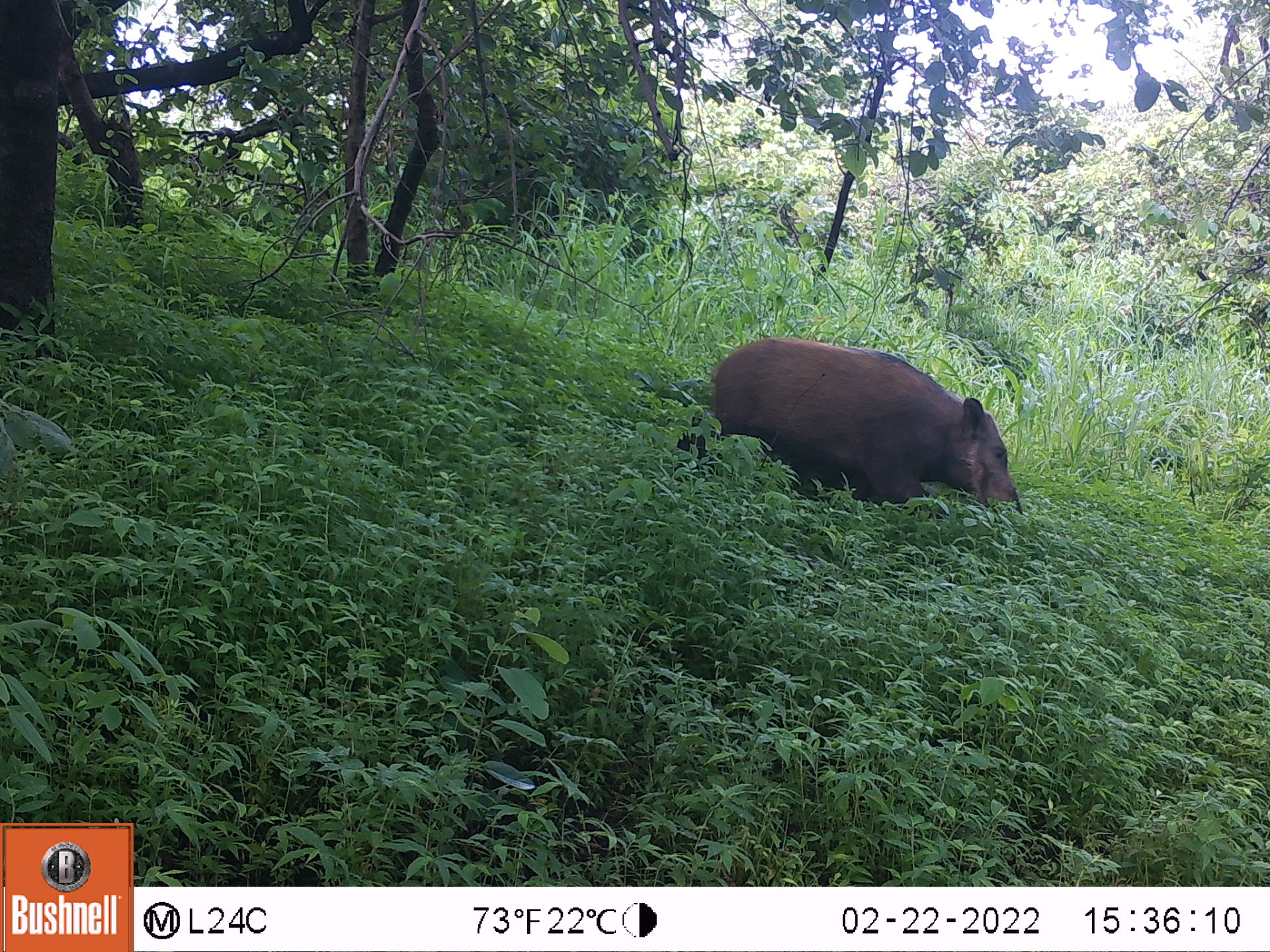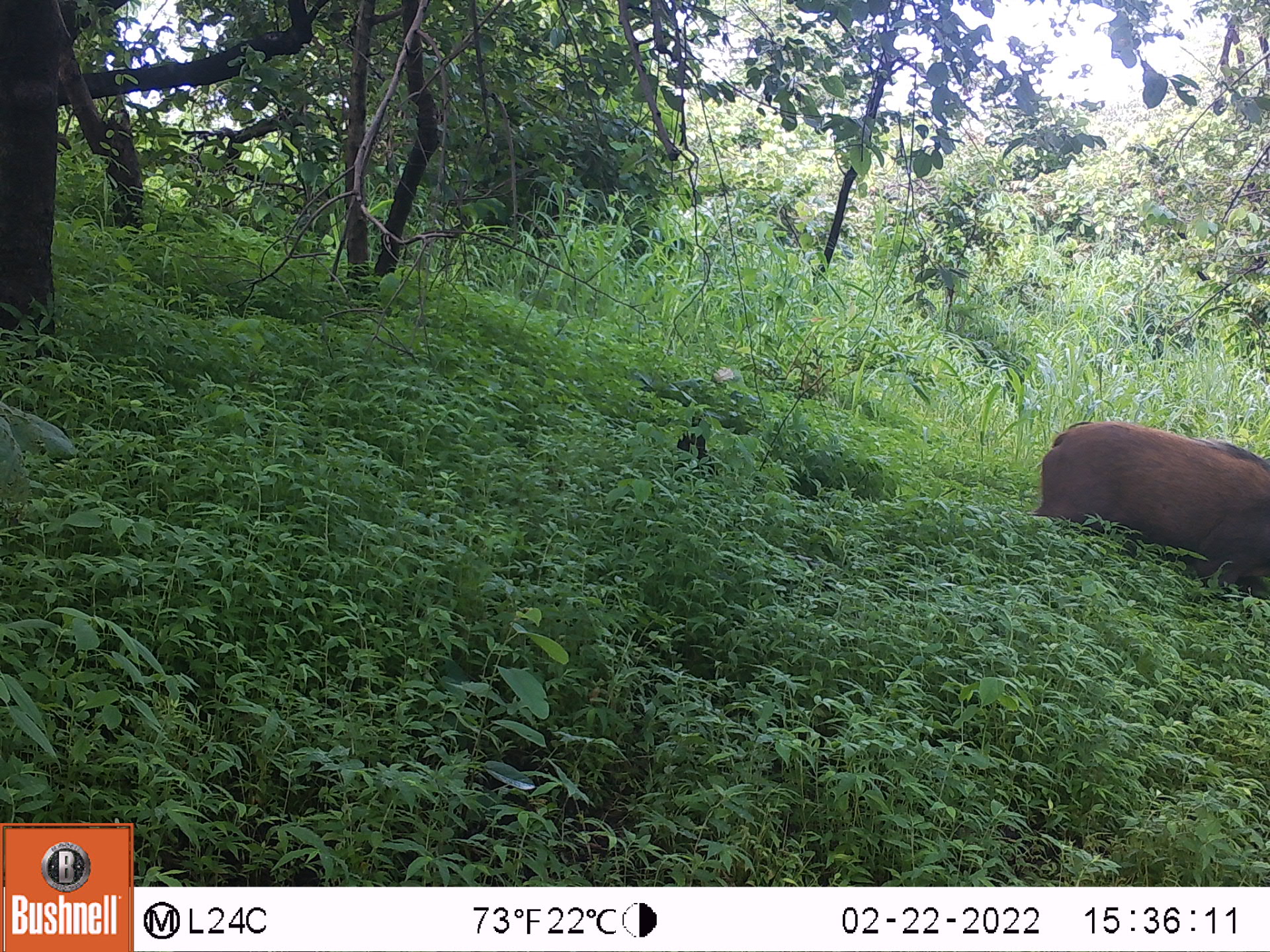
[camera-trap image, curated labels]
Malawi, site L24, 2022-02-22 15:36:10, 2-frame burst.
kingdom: Animalia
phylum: Chordata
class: Mammalia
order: Artiodactyla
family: Suidae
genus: Potamochoerus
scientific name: Potamochoerus larvatus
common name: bushpig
Bushpig (Potamochoerus larvatus), count 1.